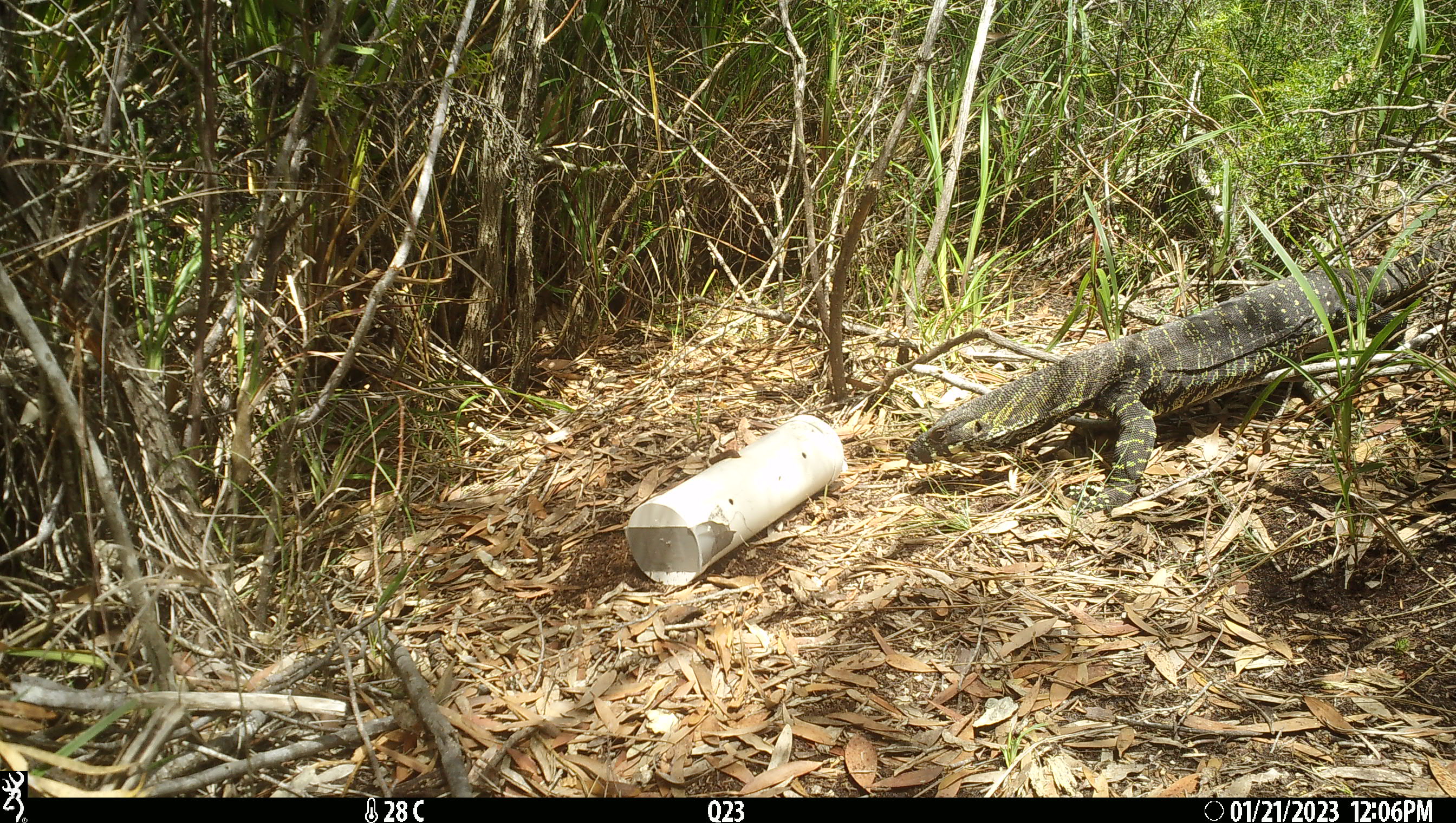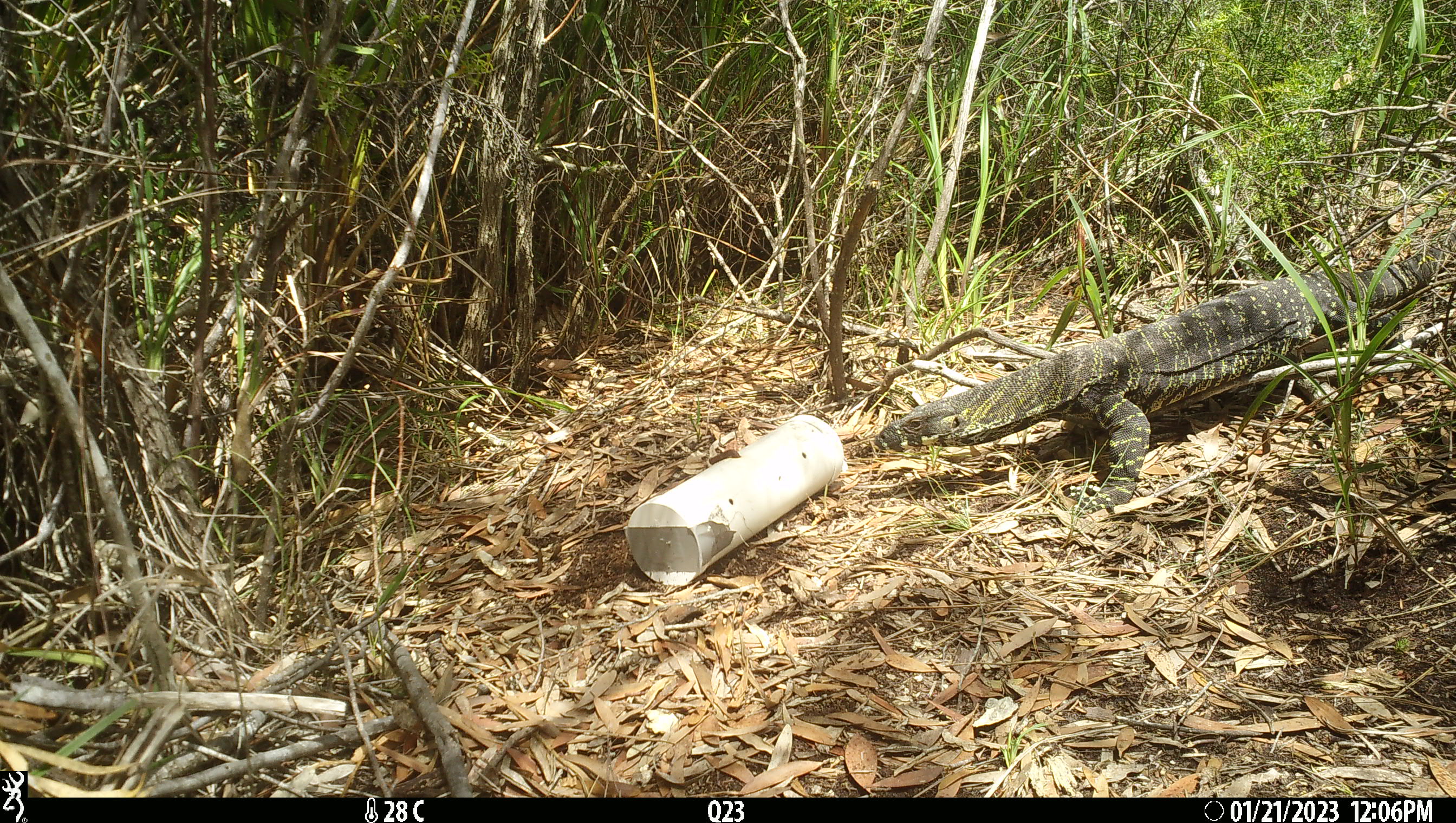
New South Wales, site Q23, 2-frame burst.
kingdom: Animalia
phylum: Chordata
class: Reptilia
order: Squamata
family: Varanidae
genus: Varanus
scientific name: Varanus varius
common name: lace monitor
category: goanna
Goanna (lace monitor) (Varanus varius).